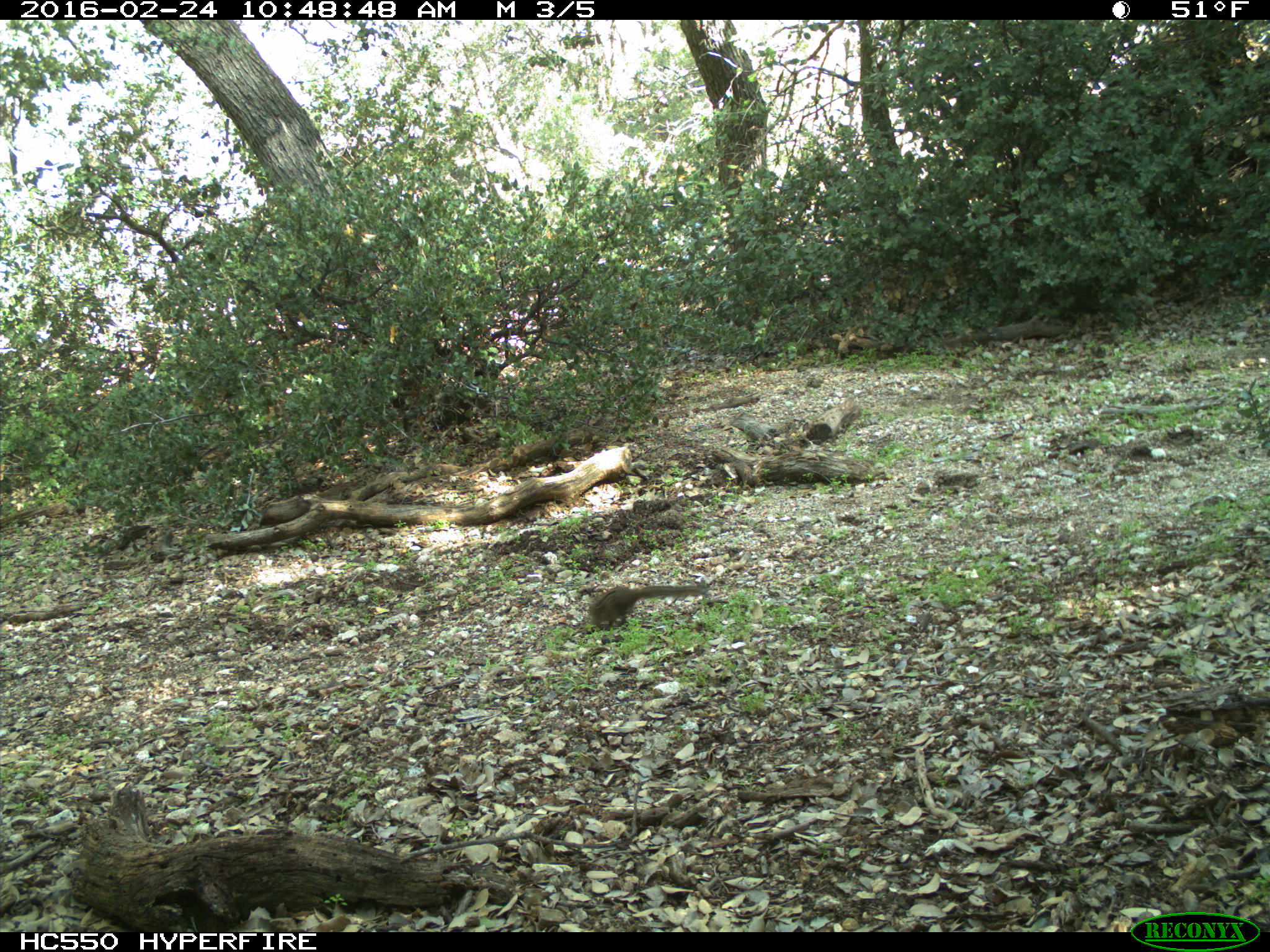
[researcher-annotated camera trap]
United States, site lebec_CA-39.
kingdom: Animalia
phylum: Chordata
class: Mammalia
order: Rodentia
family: Sciuridae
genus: Tamias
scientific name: Tamias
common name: chipmunk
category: unidentified chipmunk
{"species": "unidentified chipmunk (chipmunk) (Tamias)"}